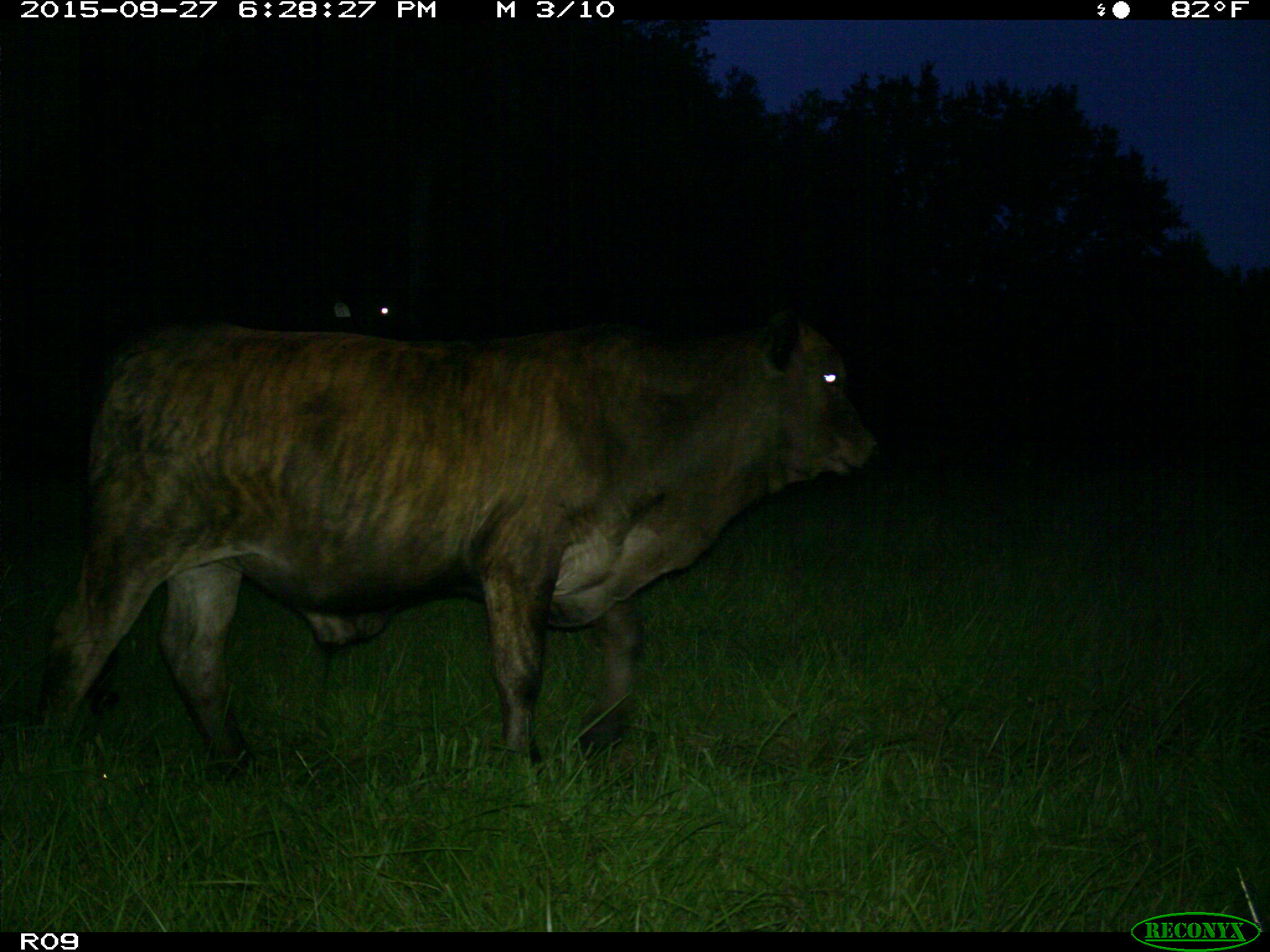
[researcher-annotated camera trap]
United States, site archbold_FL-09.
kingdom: Animalia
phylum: Chordata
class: Mammalia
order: Artiodactyla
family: Bovidae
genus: Bos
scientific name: Bos taurus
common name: domestic cow